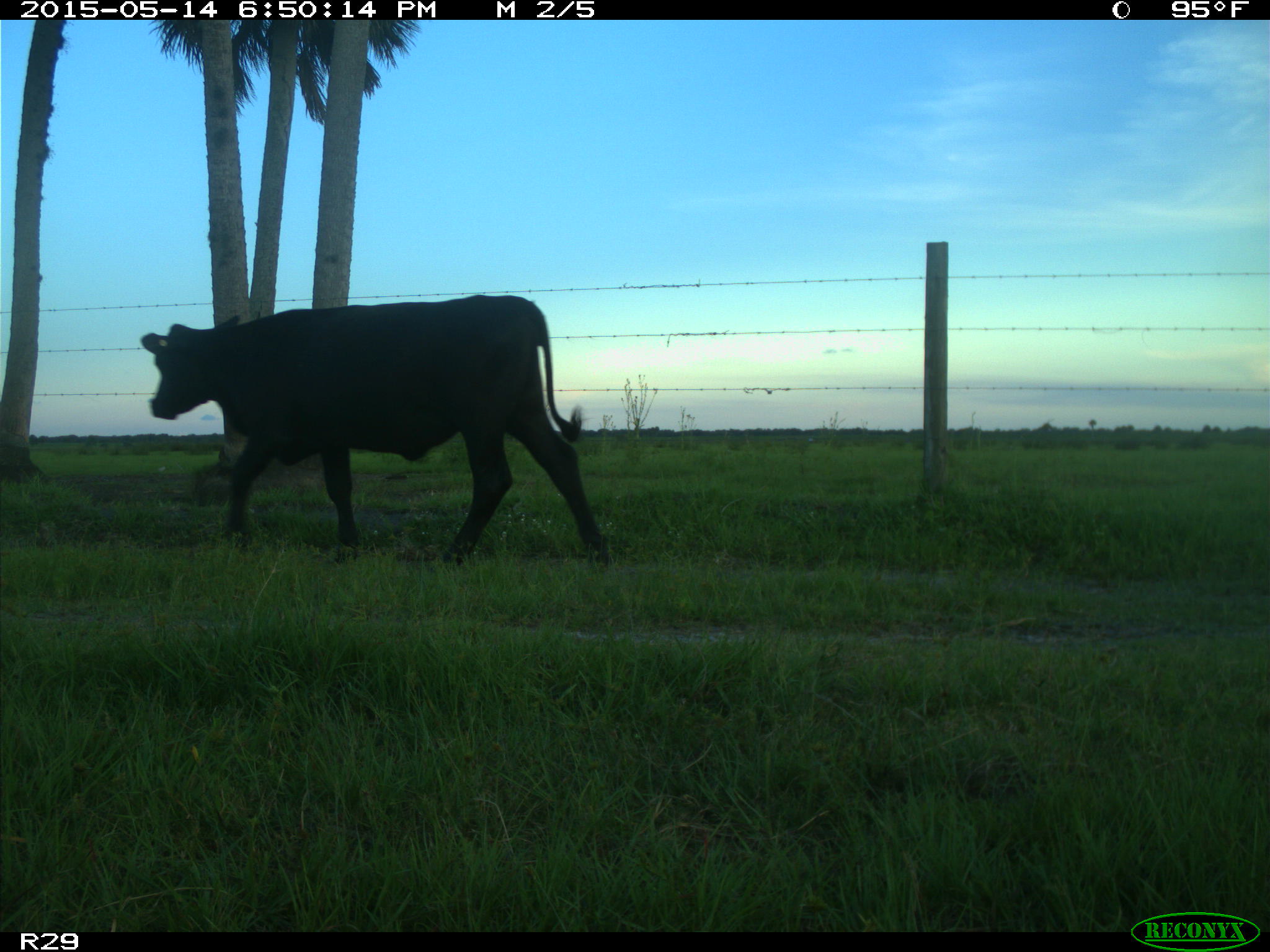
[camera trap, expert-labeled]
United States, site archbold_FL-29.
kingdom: Animalia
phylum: Chordata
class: Mammalia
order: Artiodactyla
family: Bovidae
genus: Bos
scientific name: Bos taurus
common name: domestic cow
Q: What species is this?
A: Bos taurus (domestic cow).